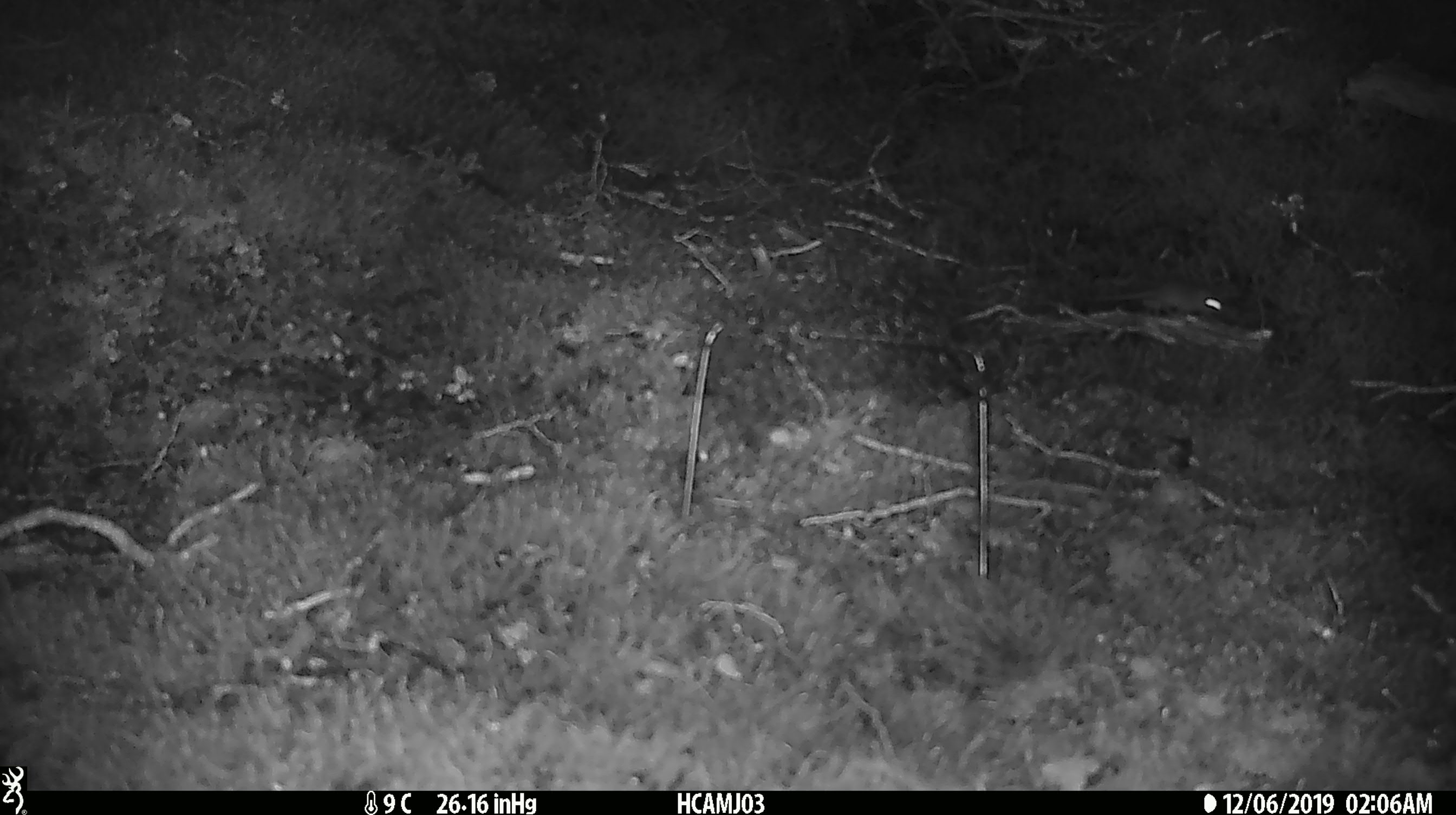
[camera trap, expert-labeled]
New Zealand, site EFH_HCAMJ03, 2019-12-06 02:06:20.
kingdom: Animalia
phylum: Chordata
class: Mammalia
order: Rodentia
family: Muridae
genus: Mus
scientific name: Mus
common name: mouse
Mouse (Mus).